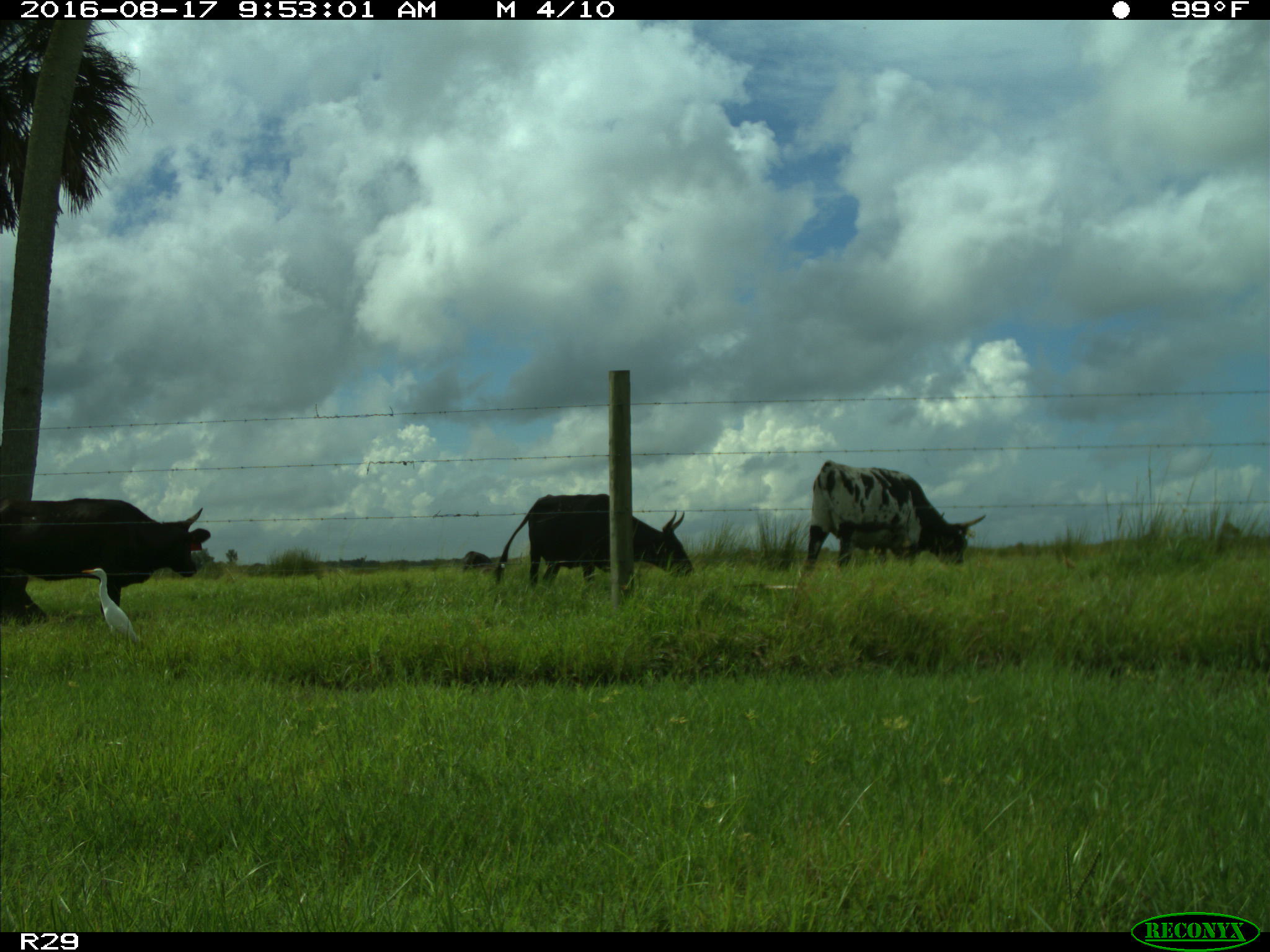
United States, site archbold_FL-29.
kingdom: Animalia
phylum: Chordata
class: Mammalia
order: Artiodactyla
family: Bovidae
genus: Bos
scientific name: Bos taurus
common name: domestic cow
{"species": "Bos taurus (domestic cow)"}